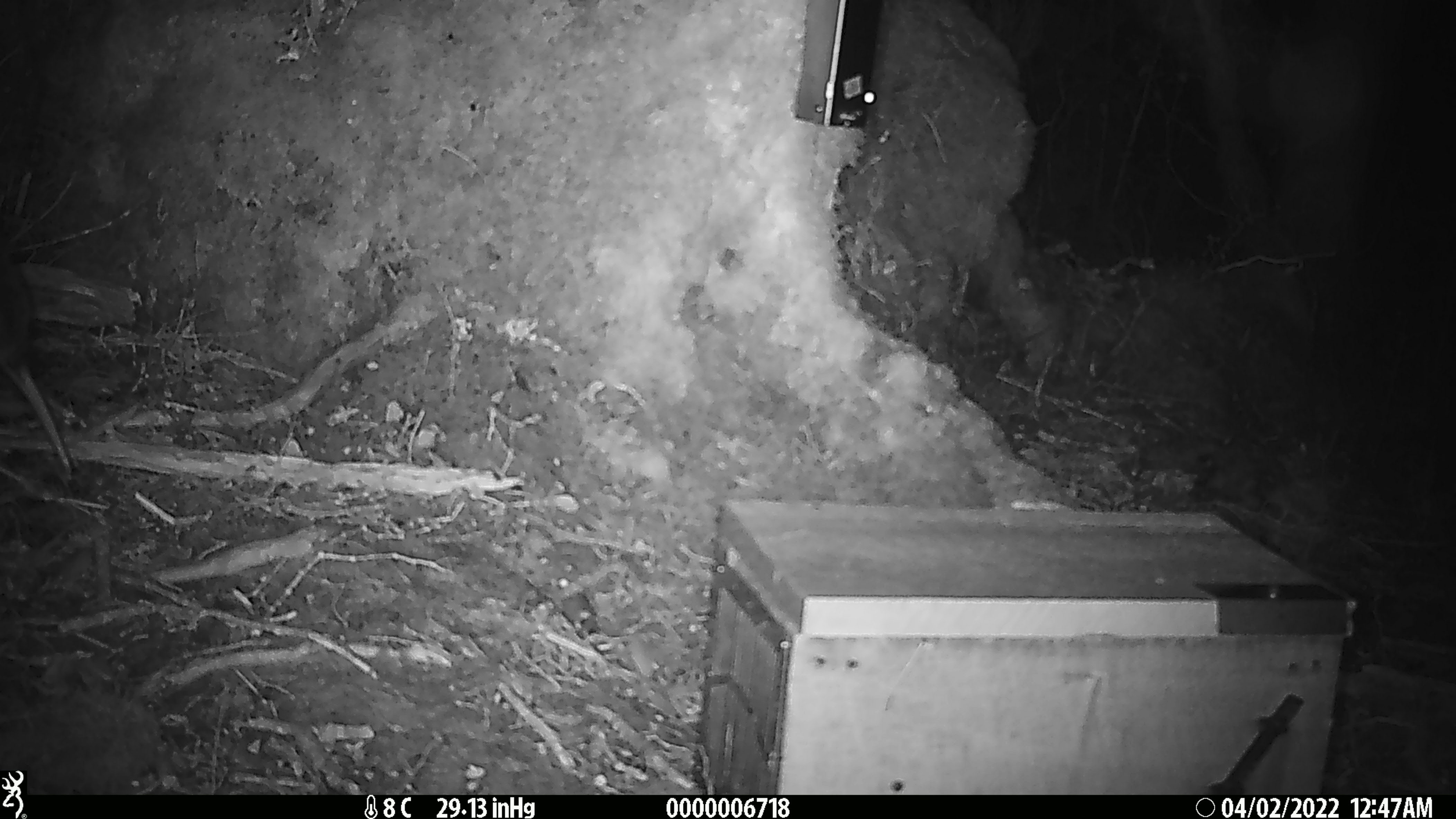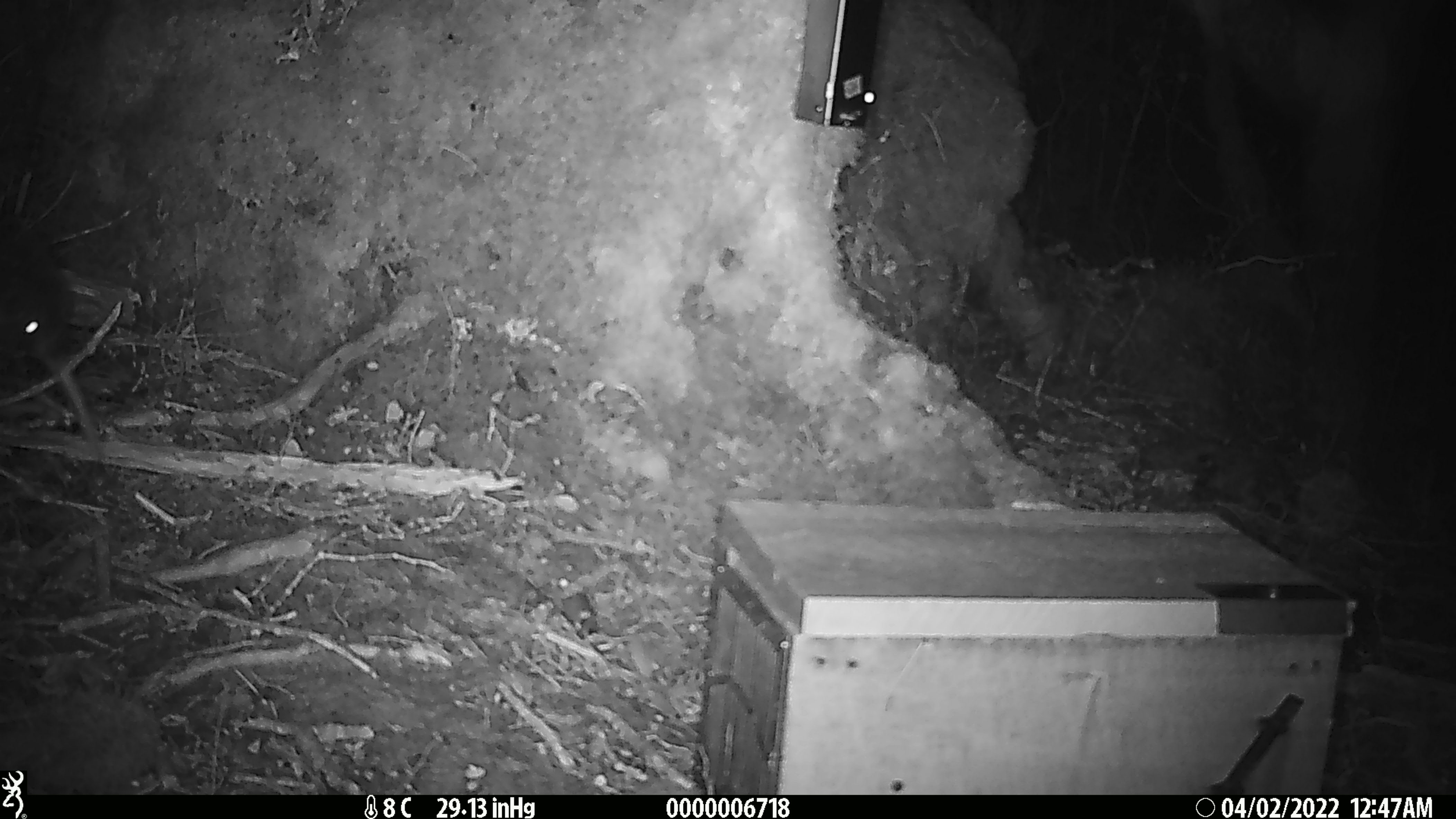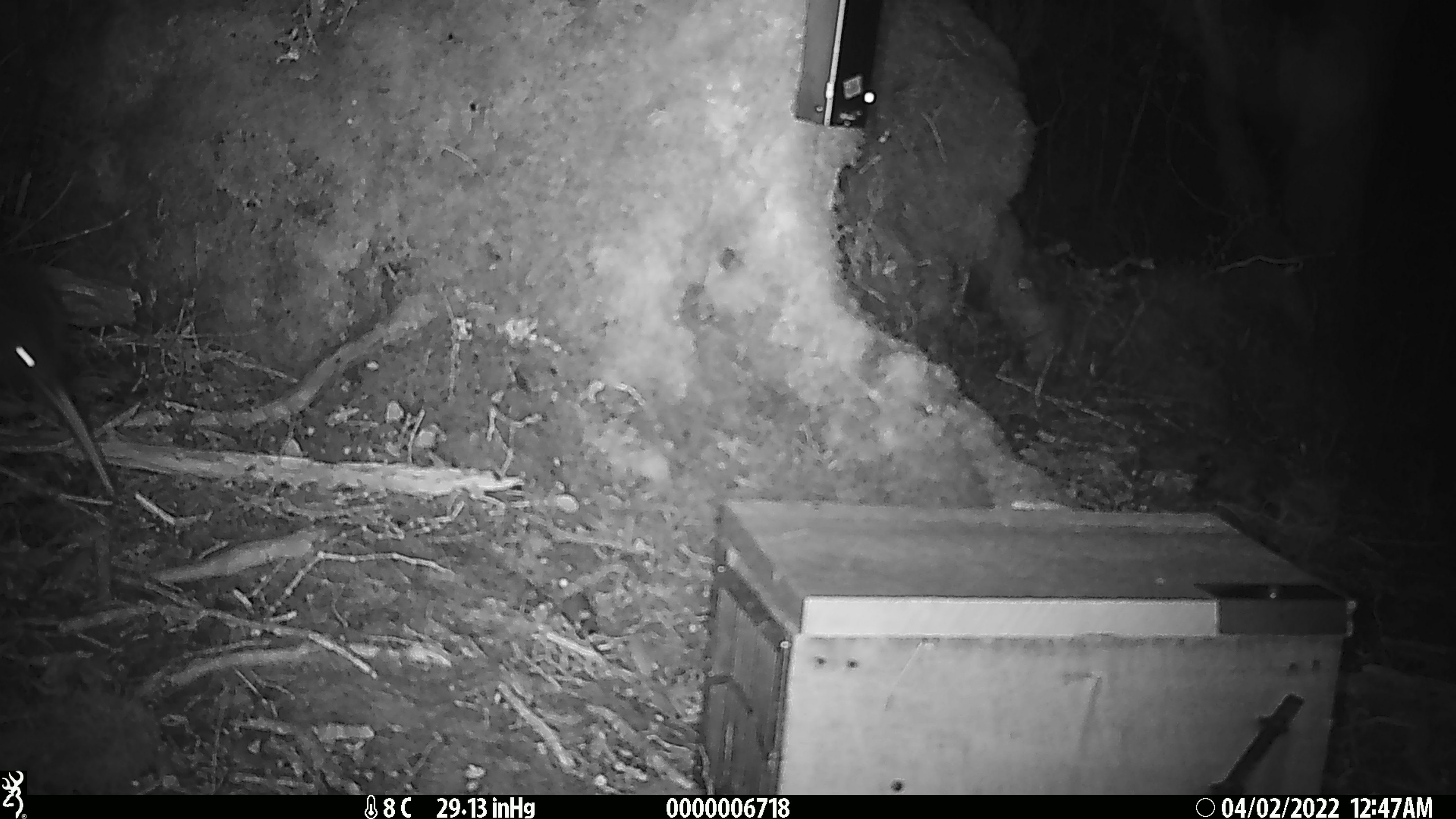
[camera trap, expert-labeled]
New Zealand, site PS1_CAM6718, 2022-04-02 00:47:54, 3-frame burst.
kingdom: Animalia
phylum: Chordata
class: Aves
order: Apterygiformes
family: Apterygidae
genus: Apteryx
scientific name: Apteryx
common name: kiwi